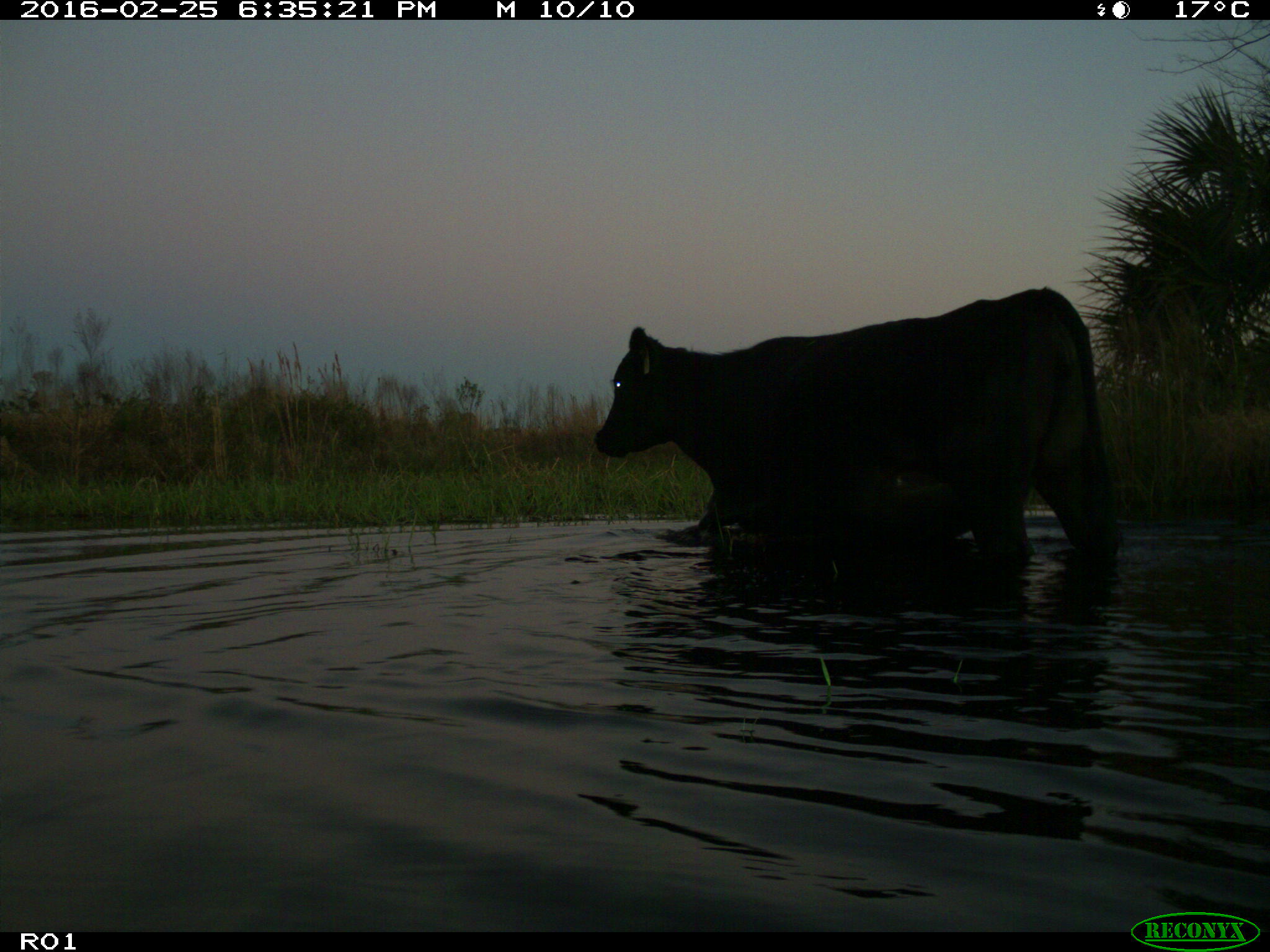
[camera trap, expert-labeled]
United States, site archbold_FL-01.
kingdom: Animalia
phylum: Chordata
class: Mammalia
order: Artiodactyla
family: Bovidae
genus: Bos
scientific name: Bos taurus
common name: domestic cow